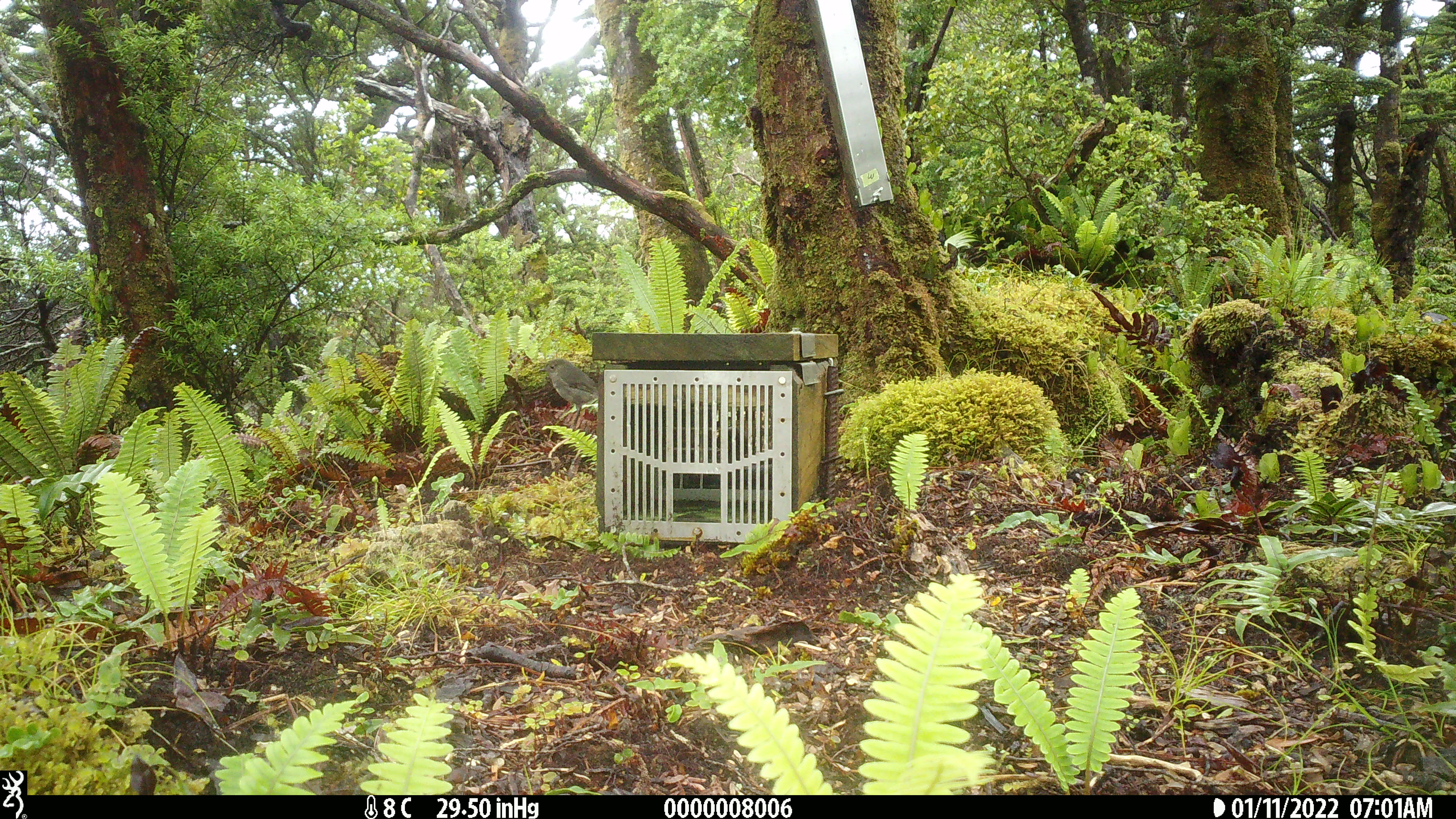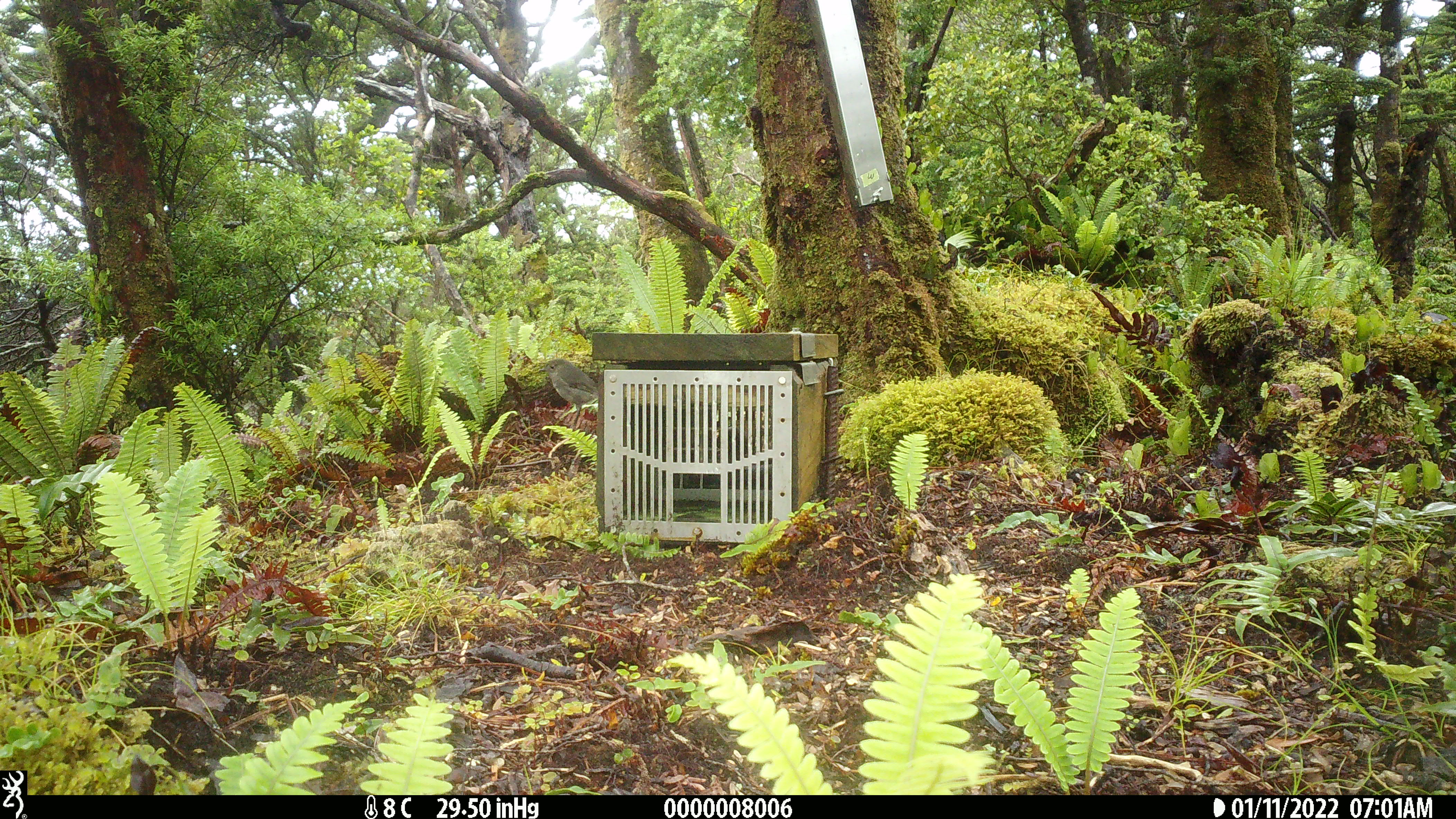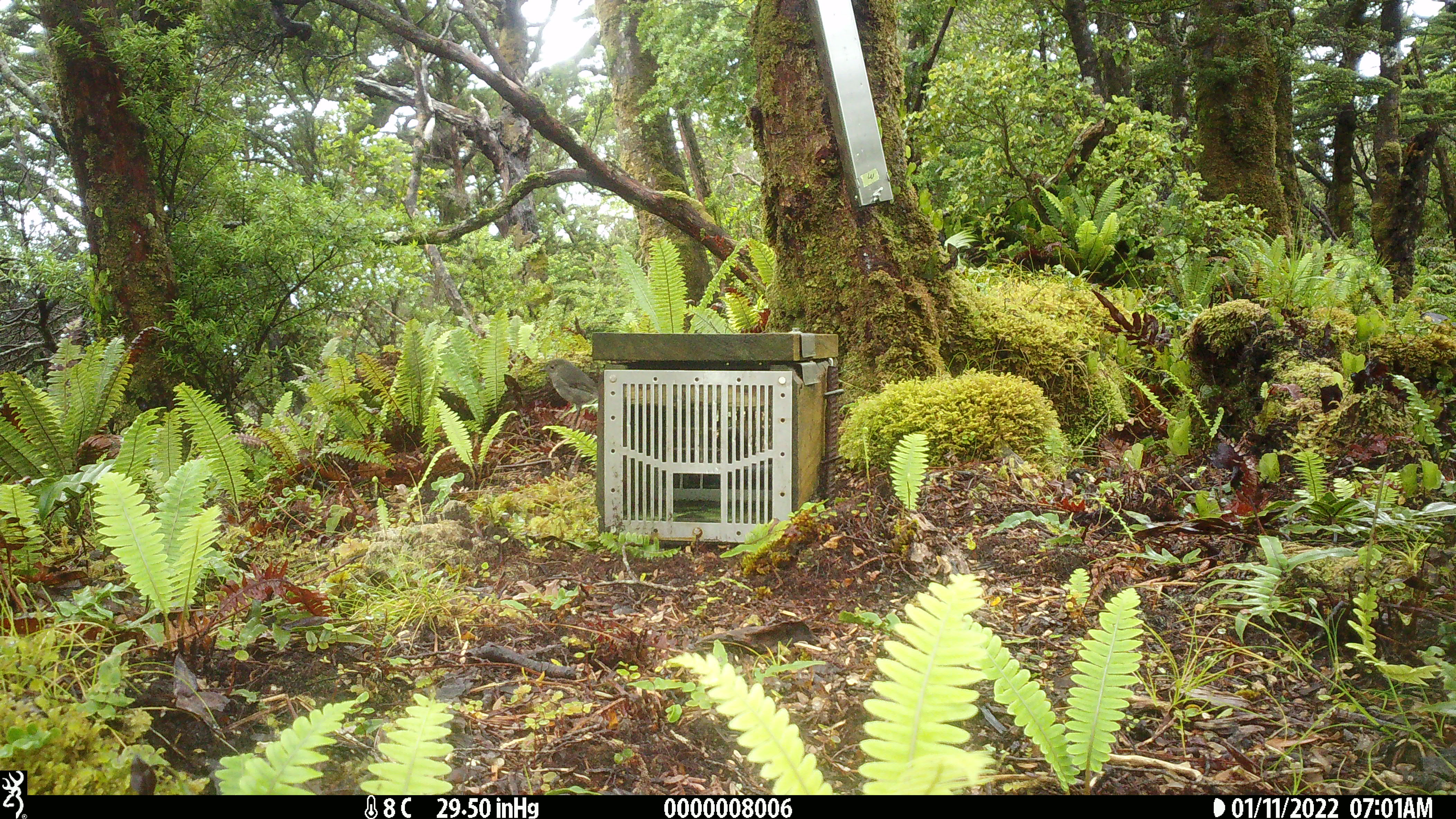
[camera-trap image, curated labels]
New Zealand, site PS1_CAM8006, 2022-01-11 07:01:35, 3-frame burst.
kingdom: Animalia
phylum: Chordata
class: Aves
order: Passeriformes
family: Petroicidae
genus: Petroica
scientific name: Petroica australis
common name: new zealand robin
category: robin